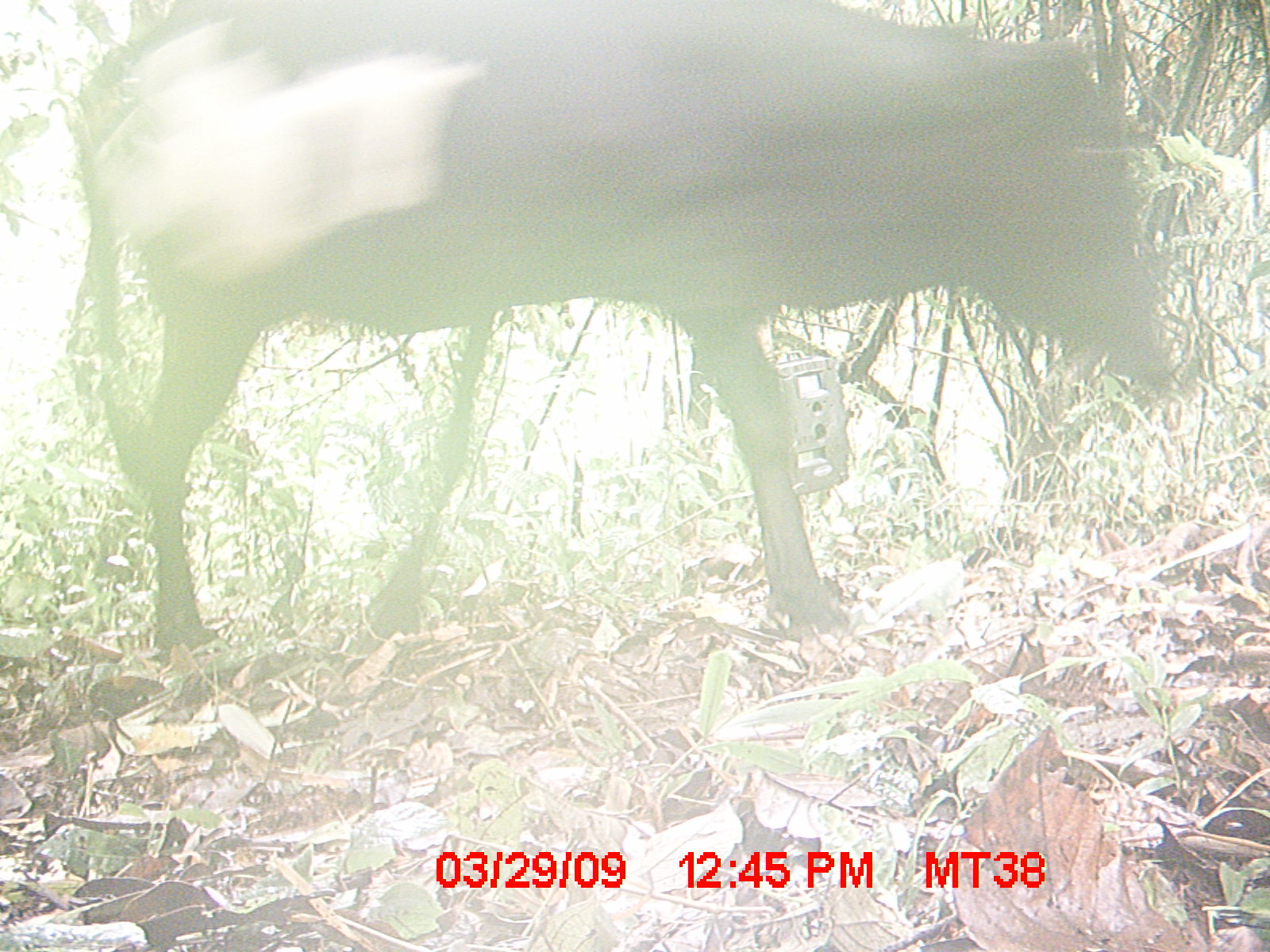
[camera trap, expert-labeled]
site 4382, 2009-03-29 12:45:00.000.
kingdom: Animalia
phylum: Chordata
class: Mammalia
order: Artiodactyla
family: Bovidae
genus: Bos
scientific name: Bos taurus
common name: domestic cattle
Bos taurus (domestic cattle), count 2.